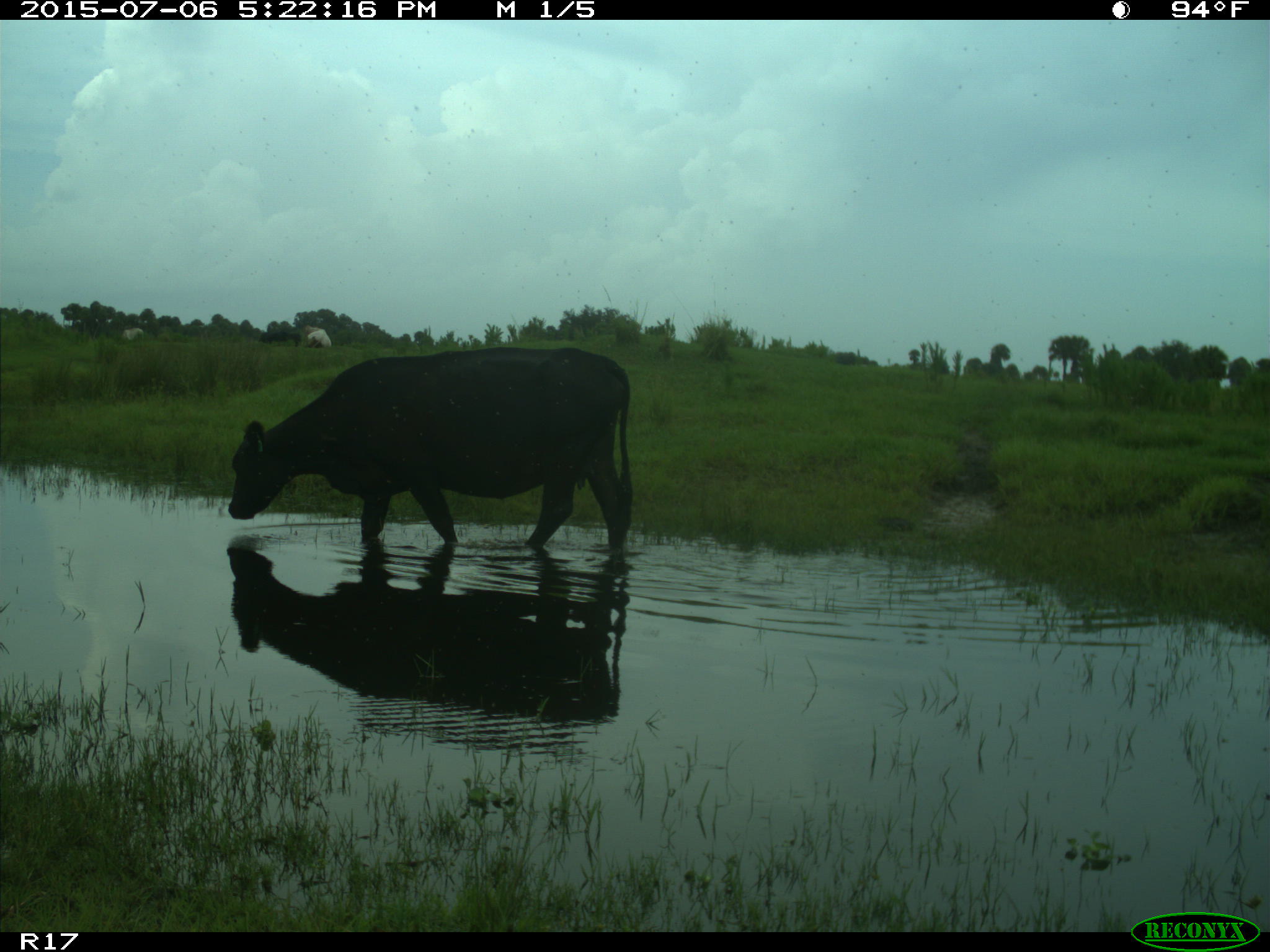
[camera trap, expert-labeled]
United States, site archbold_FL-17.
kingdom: Animalia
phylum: Chordata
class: Mammalia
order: Artiodactyla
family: Bovidae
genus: Bos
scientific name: Bos taurus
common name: domestic cow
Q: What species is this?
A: Bos taurus (domestic cow).